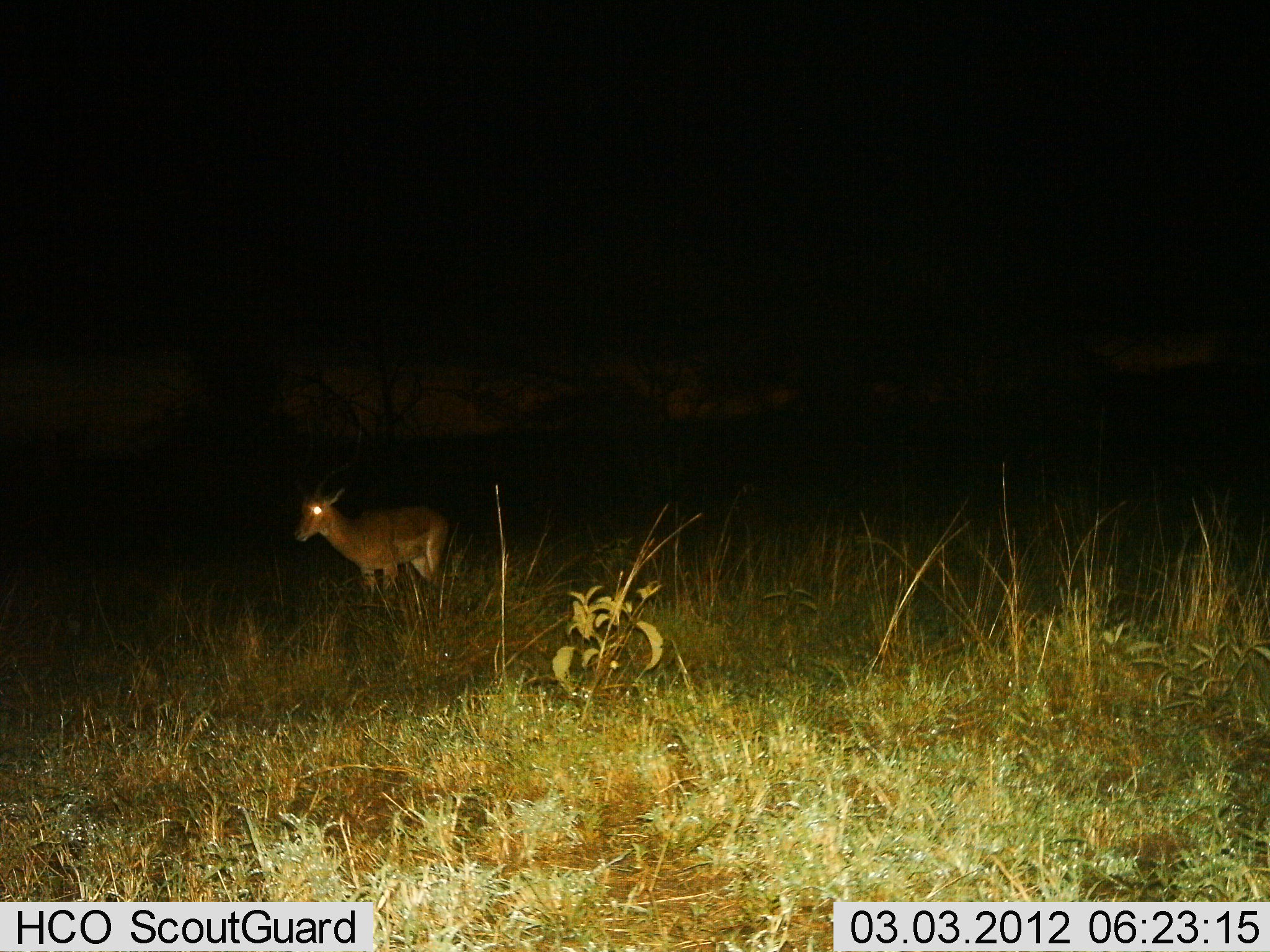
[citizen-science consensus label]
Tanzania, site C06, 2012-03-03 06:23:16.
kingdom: Animalia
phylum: Chordata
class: Mammalia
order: Artiodactyla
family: Bovidae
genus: Aepyceros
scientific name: Aepyceros melampus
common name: impala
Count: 1.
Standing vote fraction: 69%.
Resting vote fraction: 0%.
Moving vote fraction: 31%.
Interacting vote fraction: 0%.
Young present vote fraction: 0%.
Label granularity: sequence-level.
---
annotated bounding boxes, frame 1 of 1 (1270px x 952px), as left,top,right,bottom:
animal: 291,458,451,607